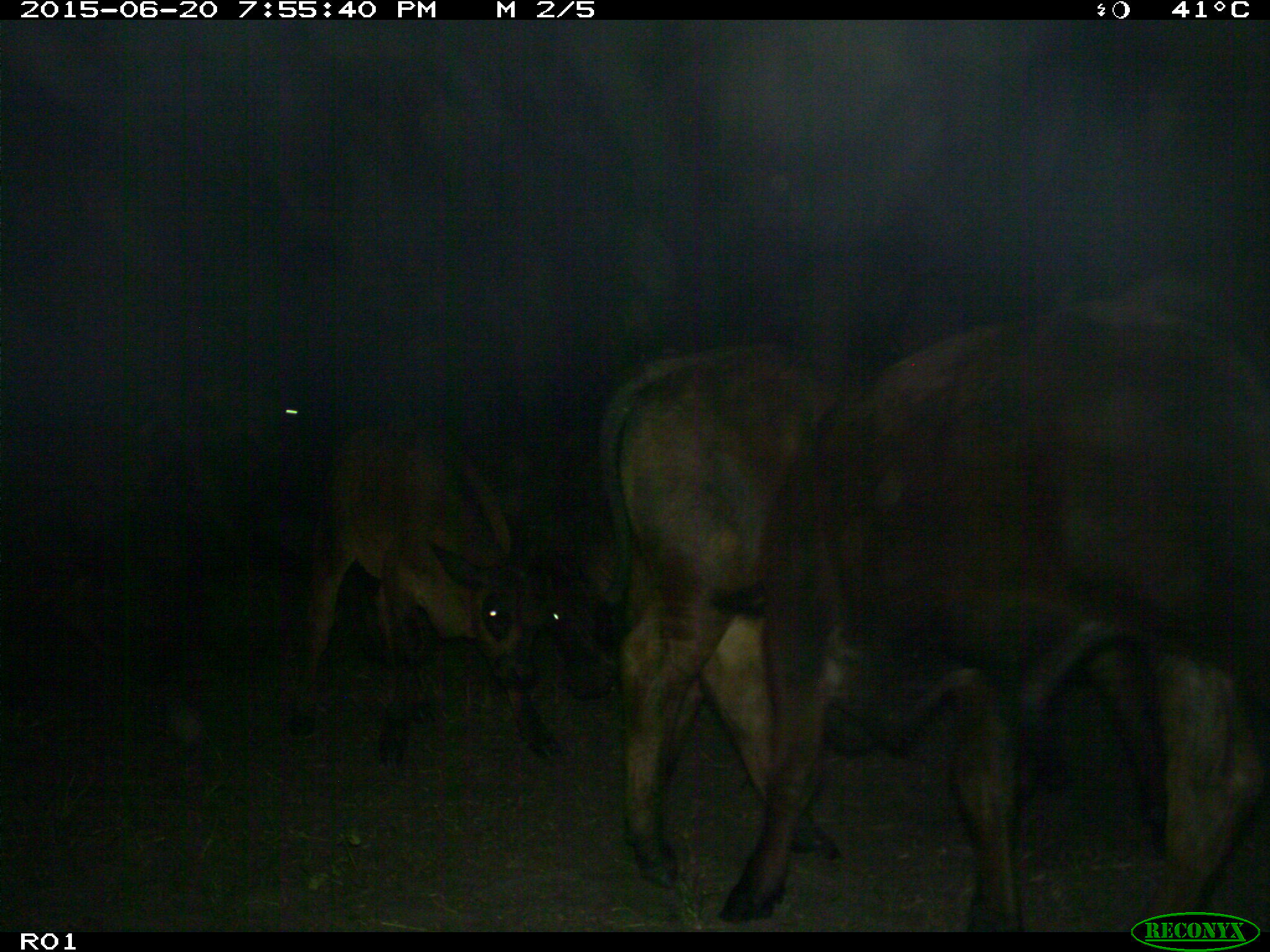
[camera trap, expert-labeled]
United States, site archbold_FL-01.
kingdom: Animalia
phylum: Chordata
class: Mammalia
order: Artiodactyla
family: Bovidae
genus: Bos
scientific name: Bos taurus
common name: domestic cow